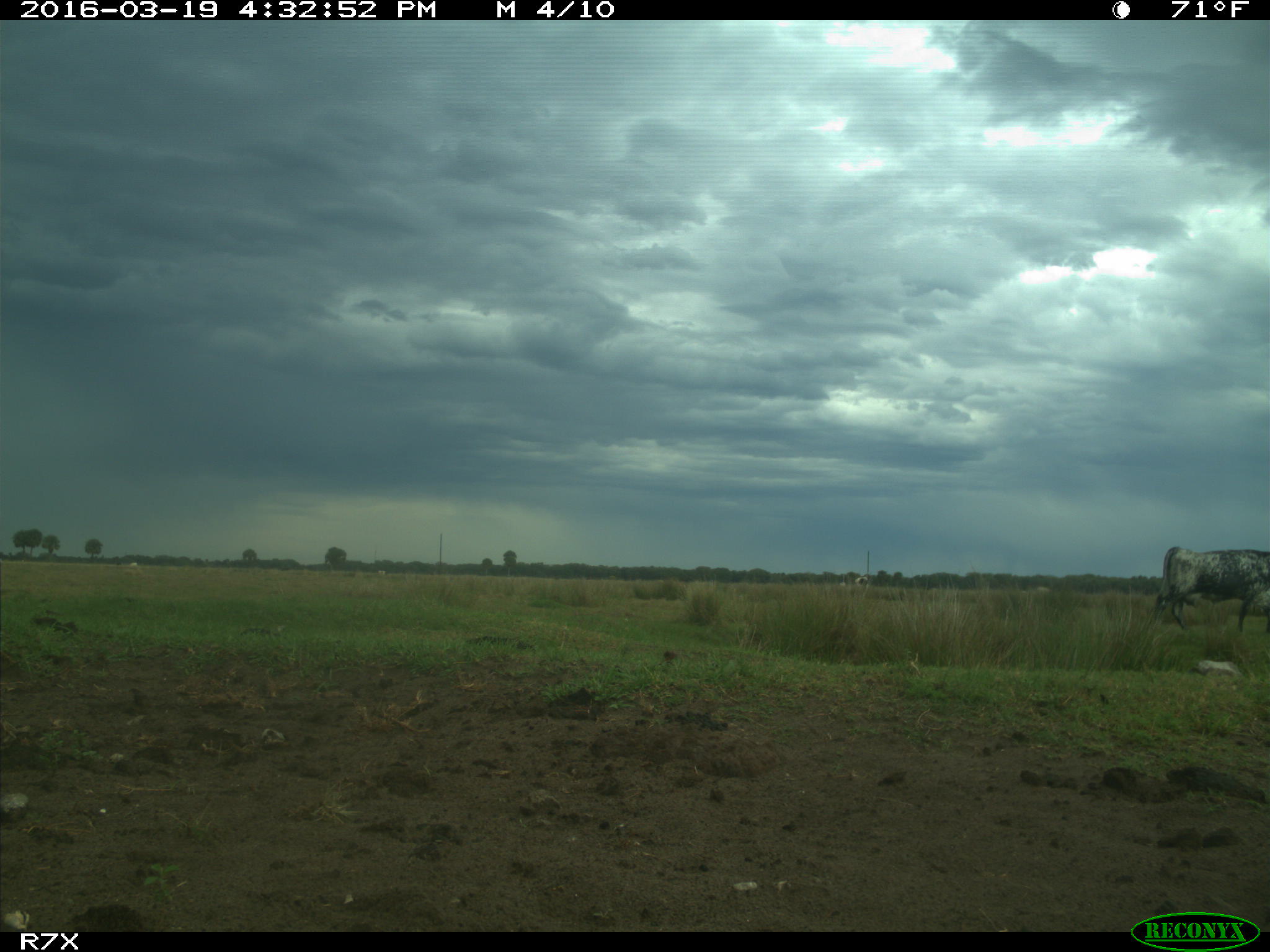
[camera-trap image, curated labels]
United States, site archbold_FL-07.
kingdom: Animalia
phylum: Chordata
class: Mammalia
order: Artiodactyla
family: Bovidae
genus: Bos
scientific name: Bos taurus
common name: domestic cow